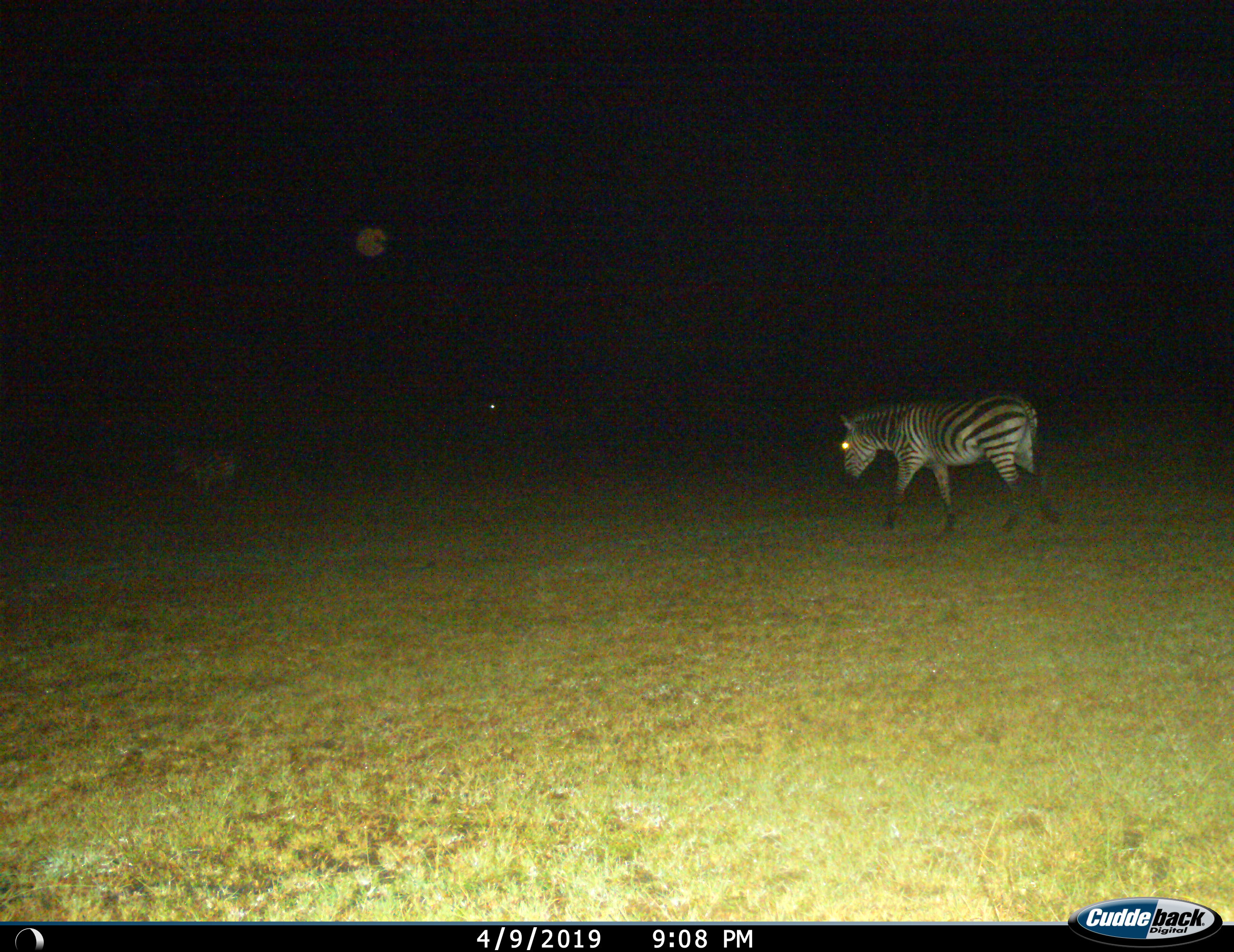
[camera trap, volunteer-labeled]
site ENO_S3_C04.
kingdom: Animalia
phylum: Chordata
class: Mammalia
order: Perissodactyla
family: Equidae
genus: Equus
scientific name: Equus quagga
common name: plains zebra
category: zebraplains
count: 2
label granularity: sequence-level